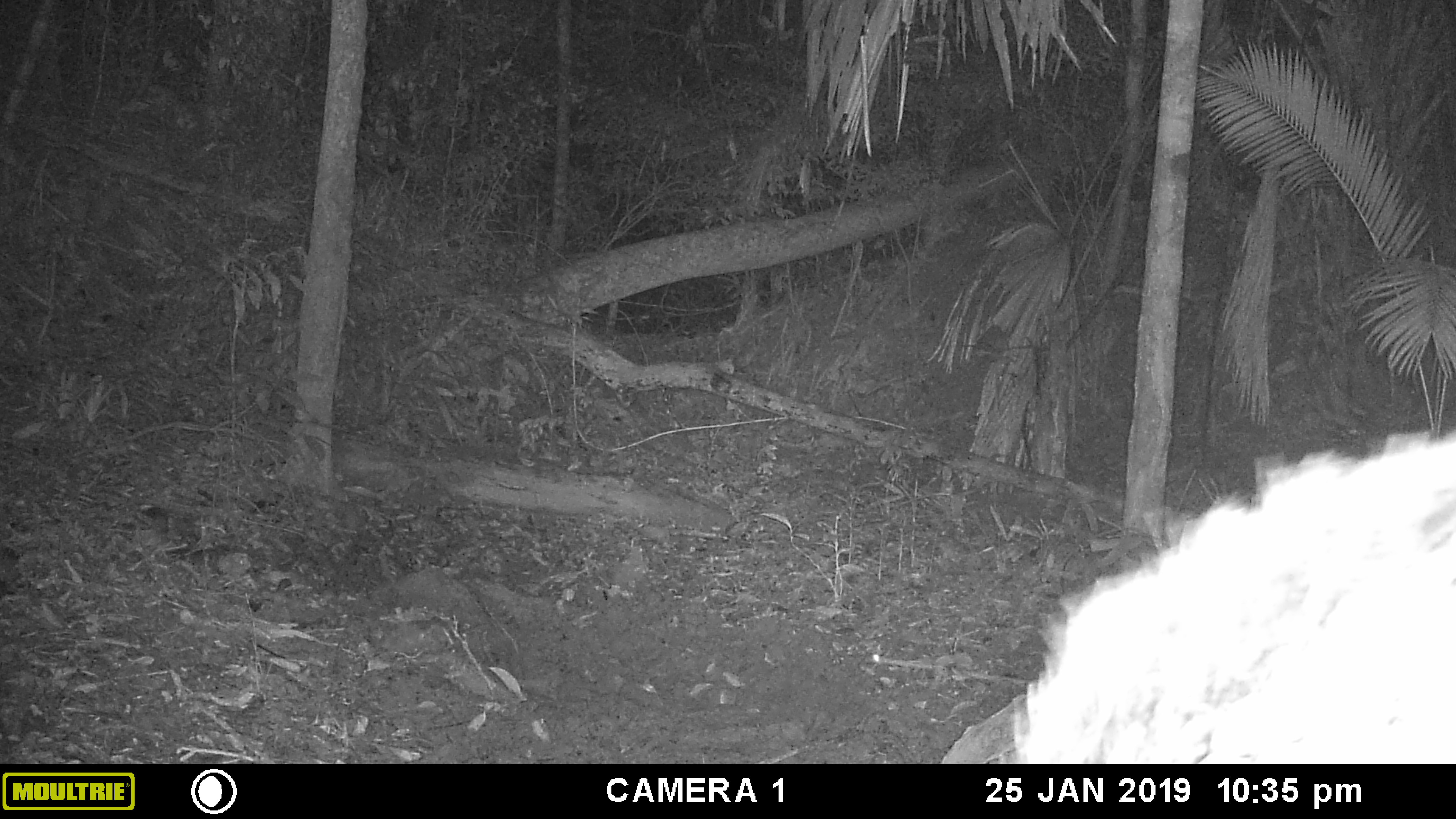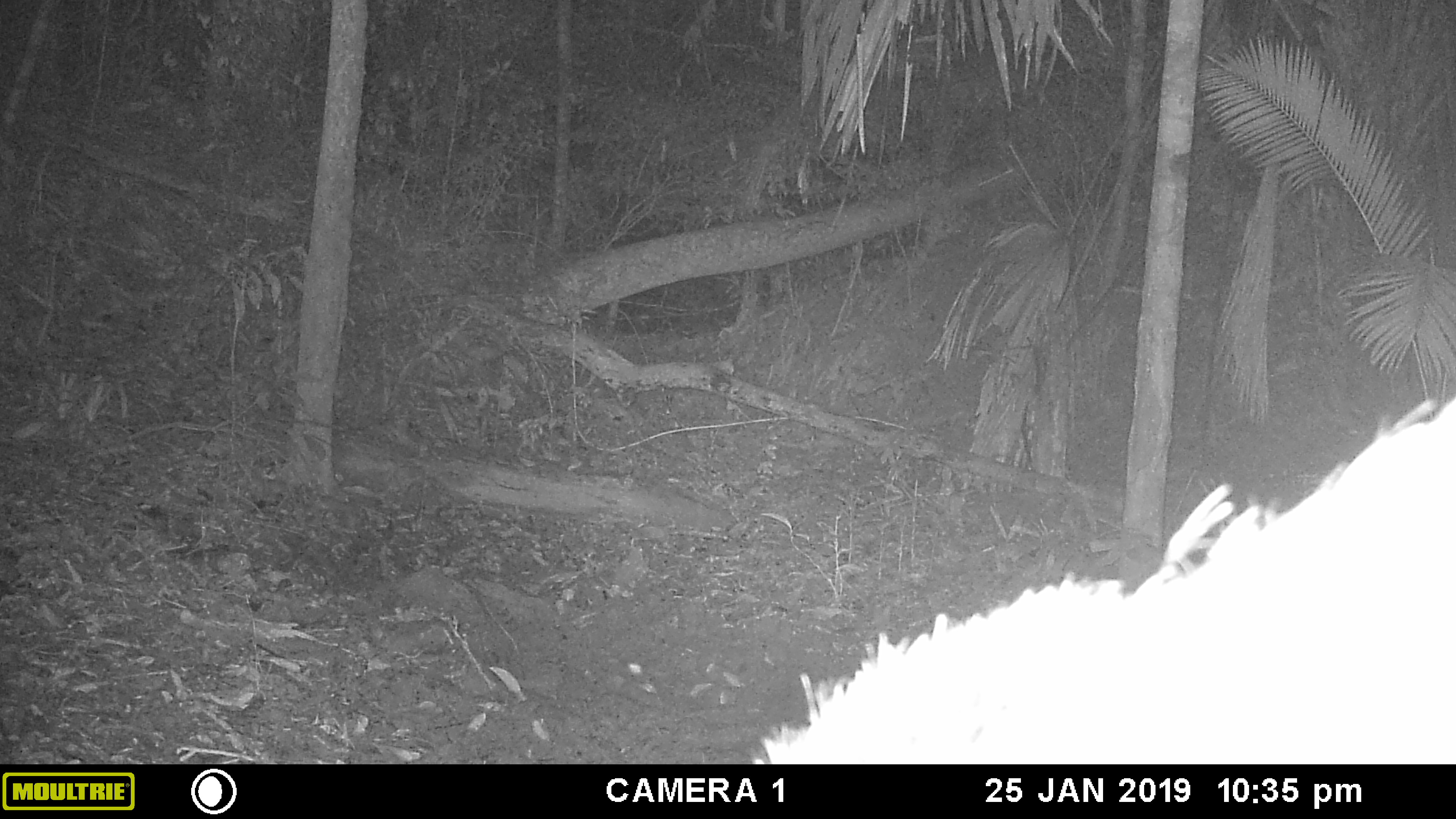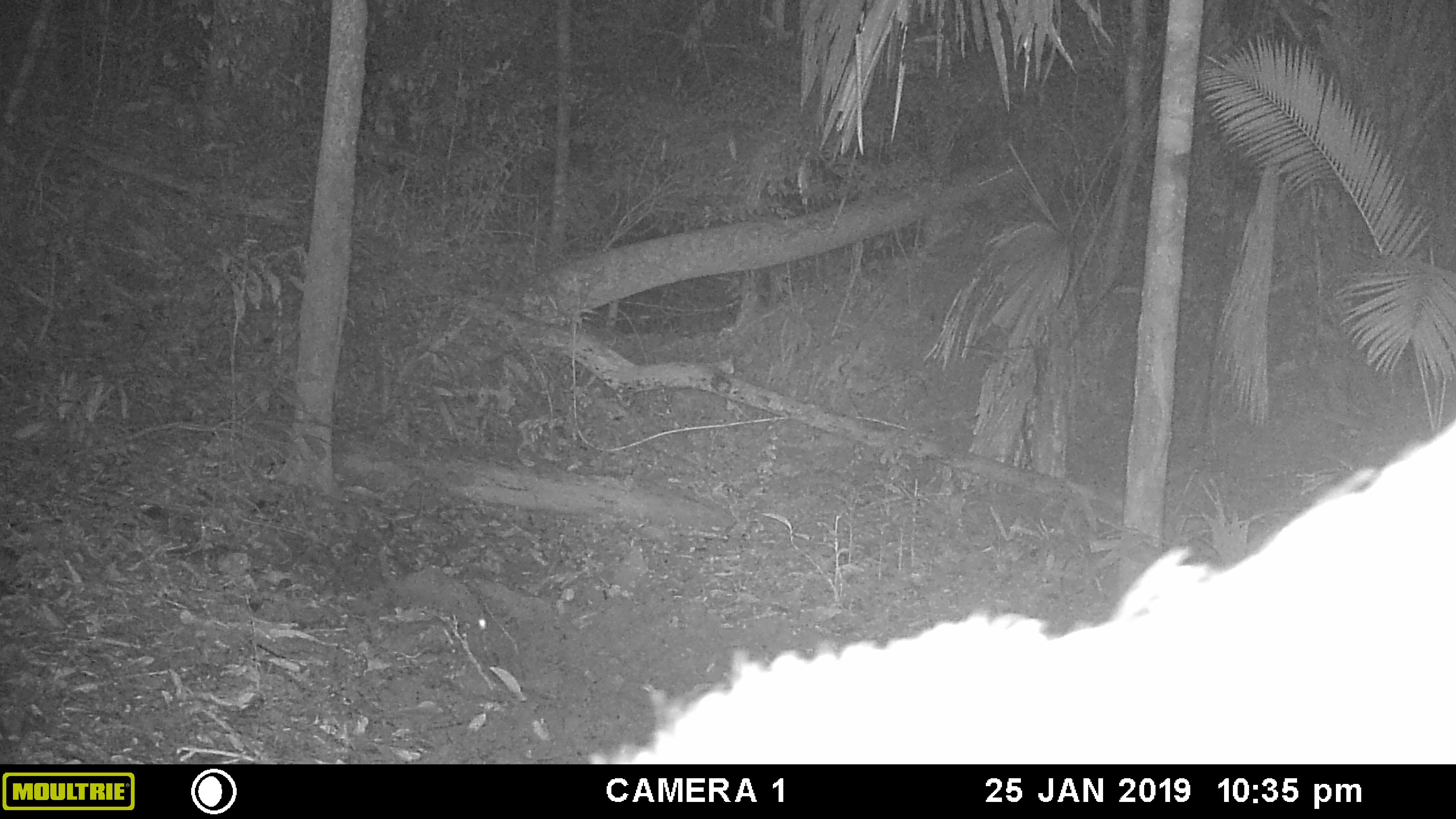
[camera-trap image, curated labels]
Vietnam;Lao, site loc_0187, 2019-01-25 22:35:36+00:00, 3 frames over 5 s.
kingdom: Animalia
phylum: Chordata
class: Mammalia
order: Artiodactyla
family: Suidae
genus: Sus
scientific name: Sus scrofa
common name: eurasian wild pig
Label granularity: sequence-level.